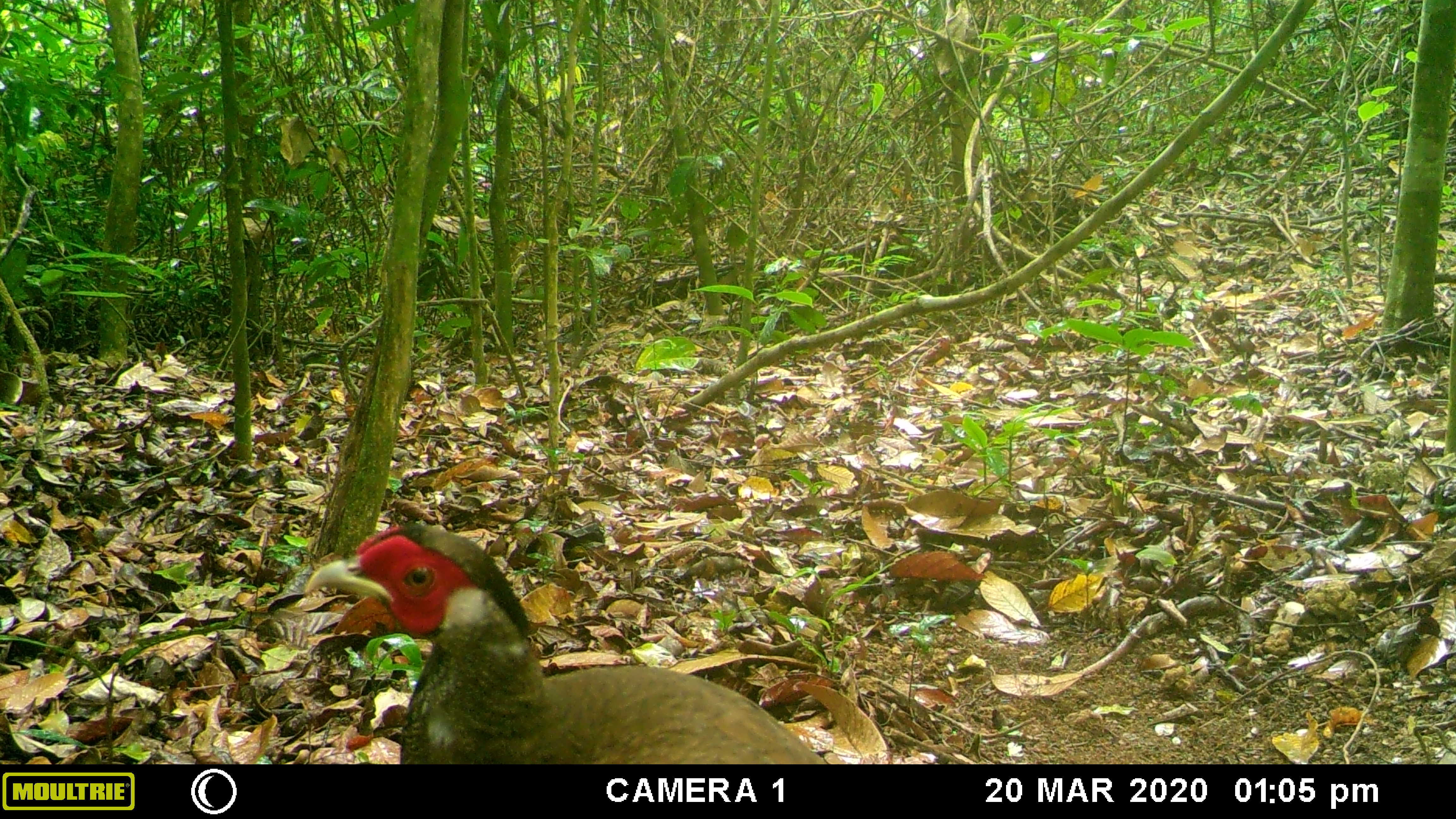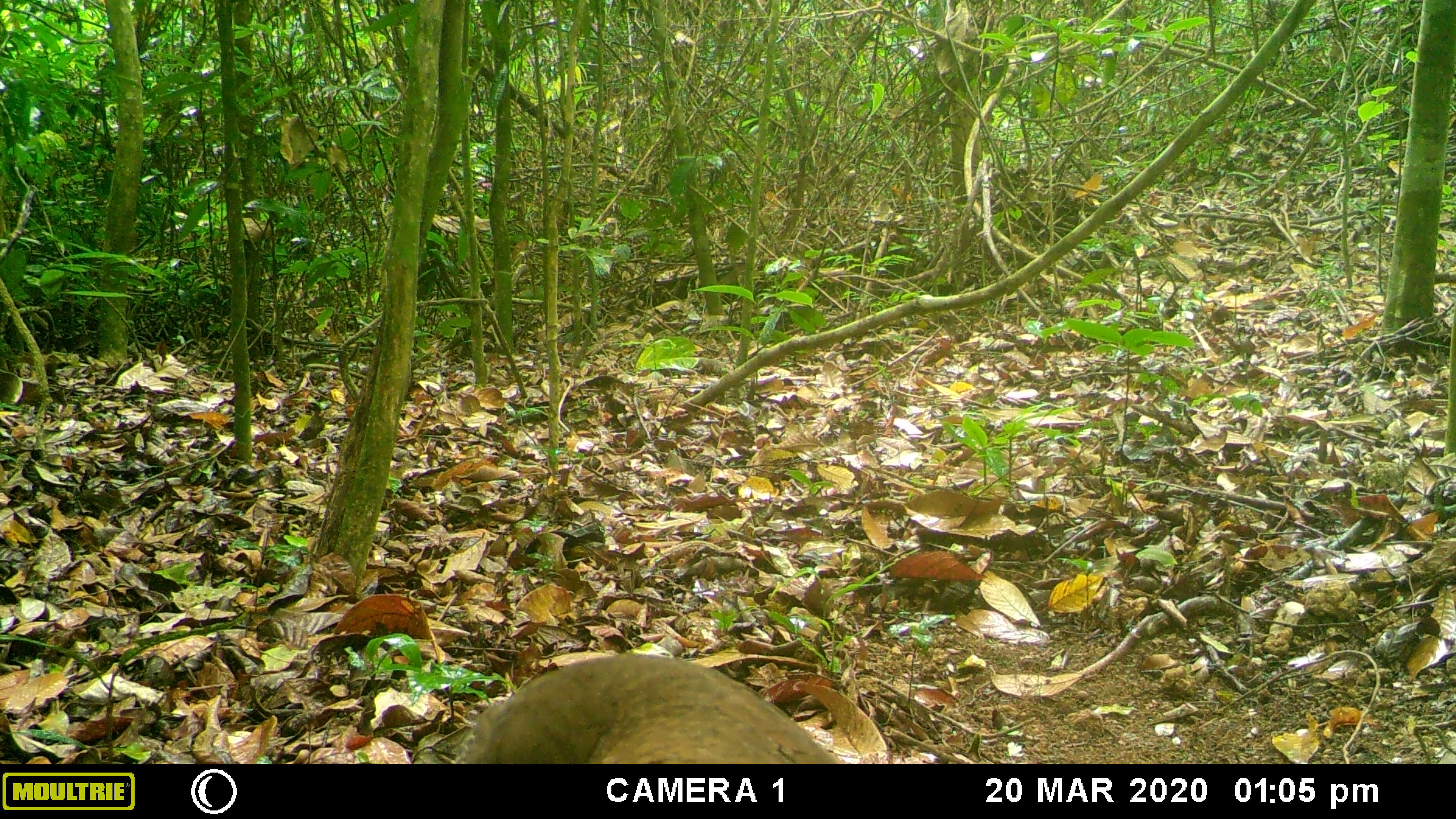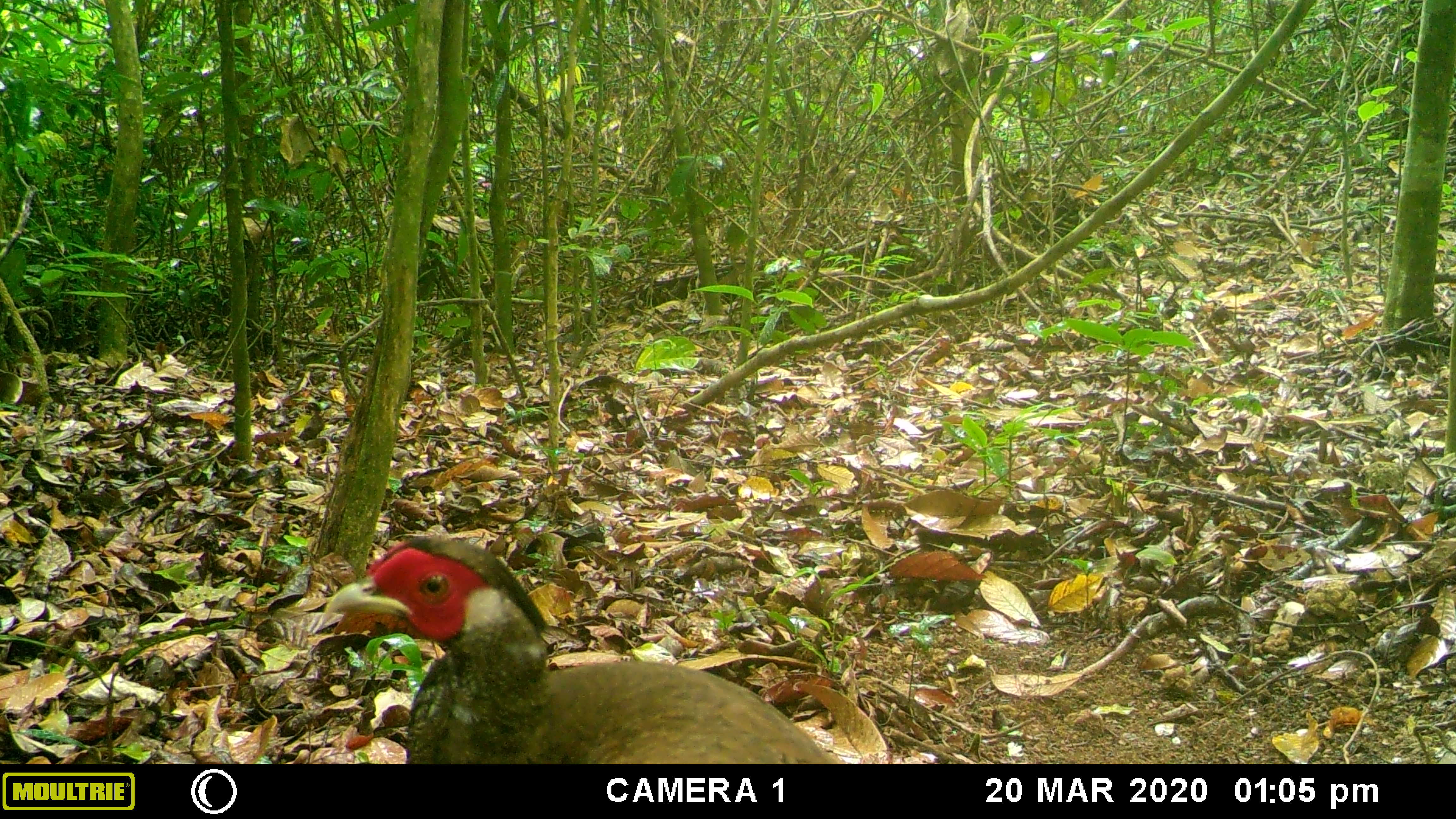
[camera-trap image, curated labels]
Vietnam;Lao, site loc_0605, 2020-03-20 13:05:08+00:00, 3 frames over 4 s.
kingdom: Animalia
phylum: Chordata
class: Aves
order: Galliformes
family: Phasianidae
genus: Lophura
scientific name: Lophura nycthemera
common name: silver pheasant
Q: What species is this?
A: Silver pheasant (Lophura nycthemera).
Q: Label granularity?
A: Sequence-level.